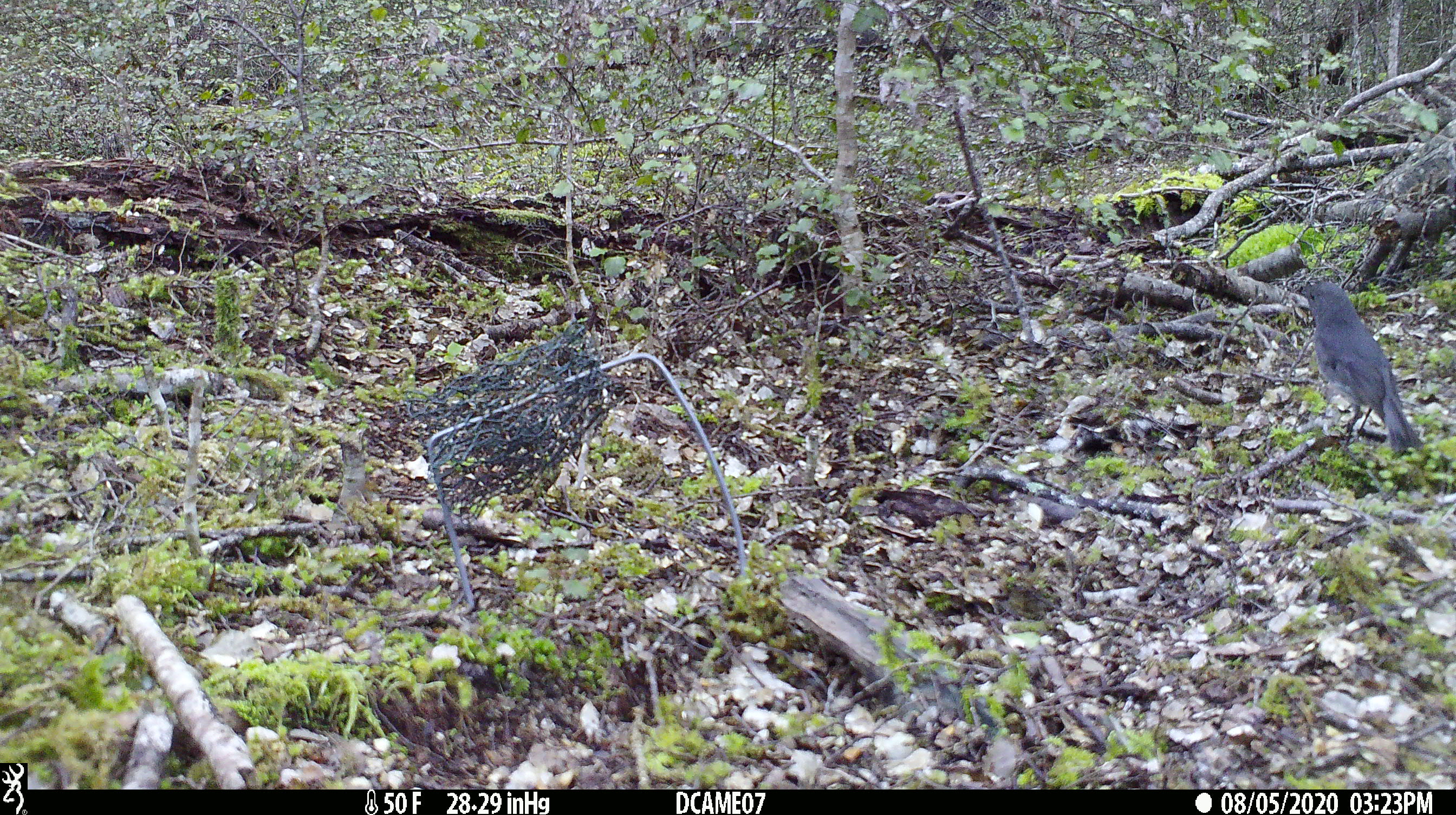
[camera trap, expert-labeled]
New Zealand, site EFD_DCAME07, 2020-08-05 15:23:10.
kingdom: Animalia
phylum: Chordata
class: Aves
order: Passeriformes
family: Petroicidae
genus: Petroica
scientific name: Petroica australis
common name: new zealand robin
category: robin